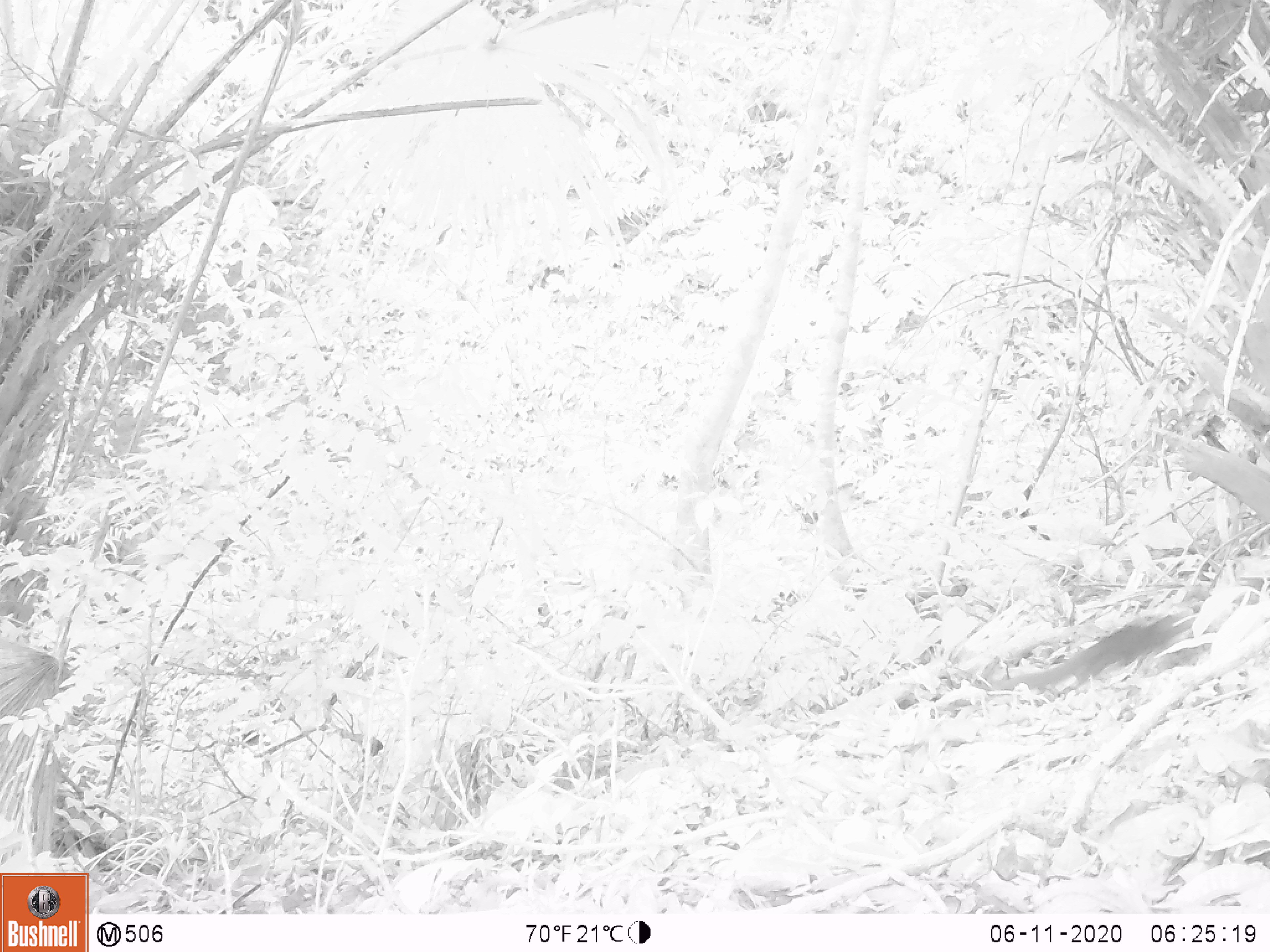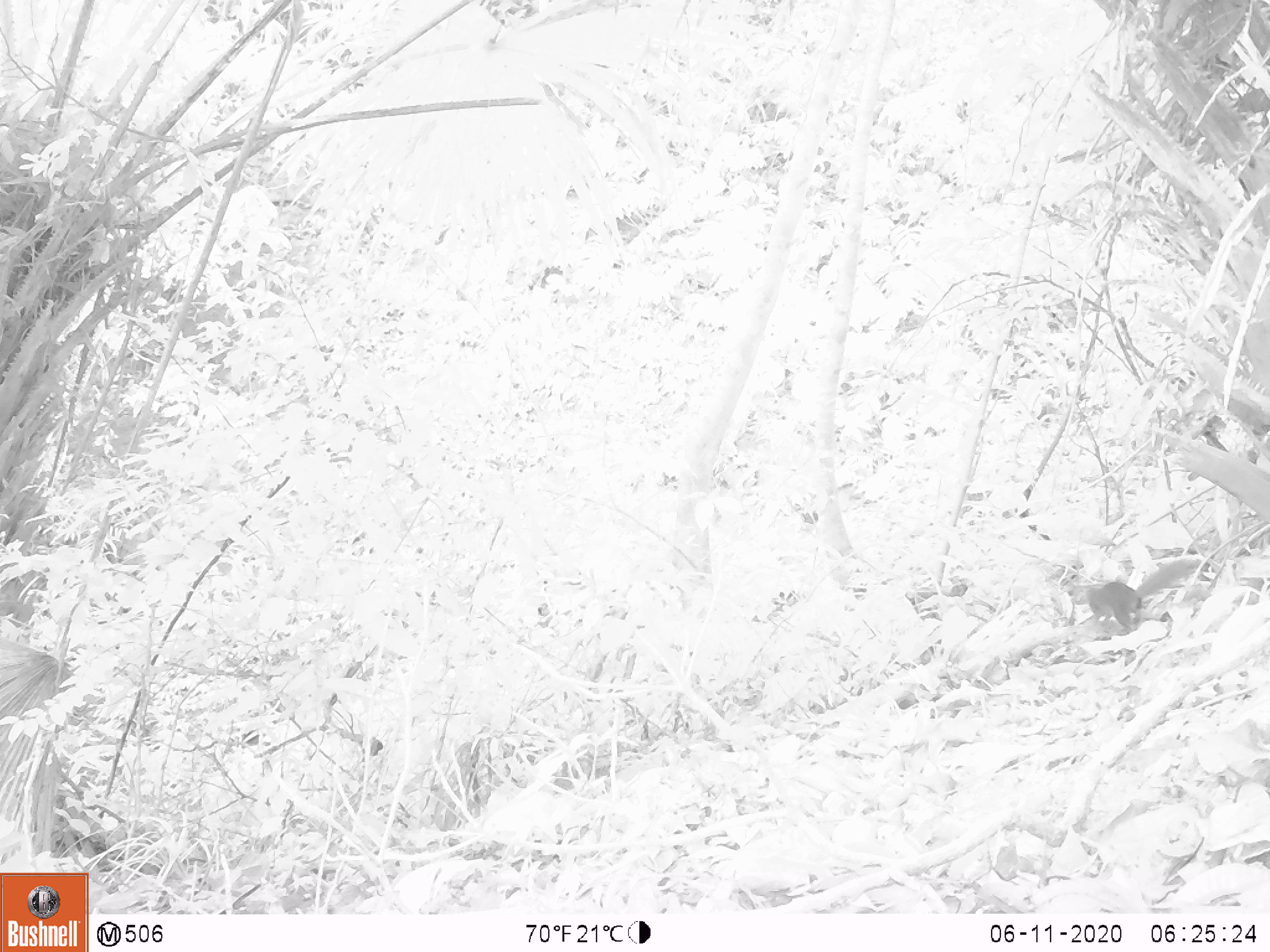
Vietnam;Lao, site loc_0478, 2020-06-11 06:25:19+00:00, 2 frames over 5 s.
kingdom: Animalia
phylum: Chordata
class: Mammalia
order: Rodentia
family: Sciuridae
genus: Sciurus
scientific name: Sciurus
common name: squirrel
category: unidentified squirrel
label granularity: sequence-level